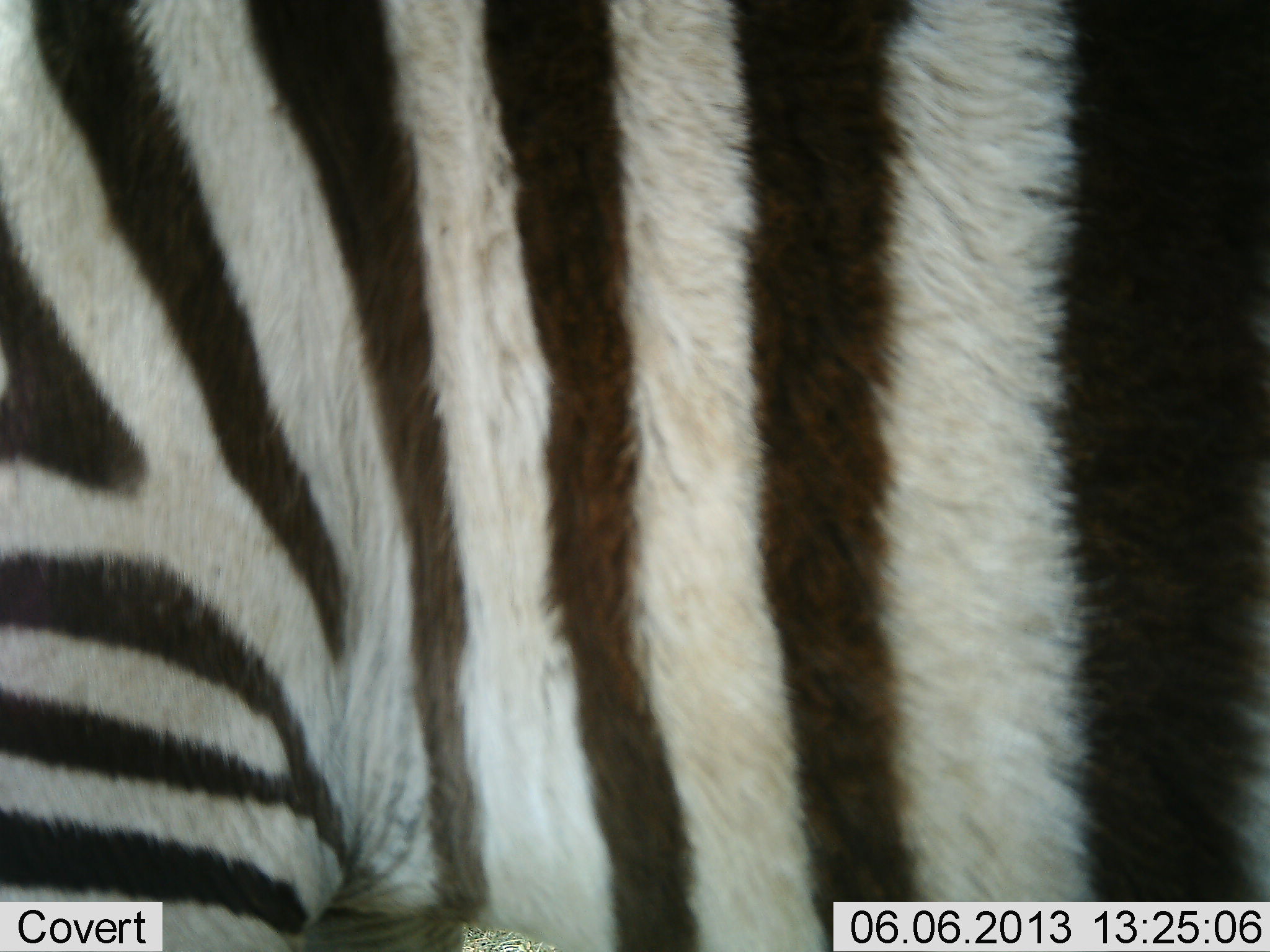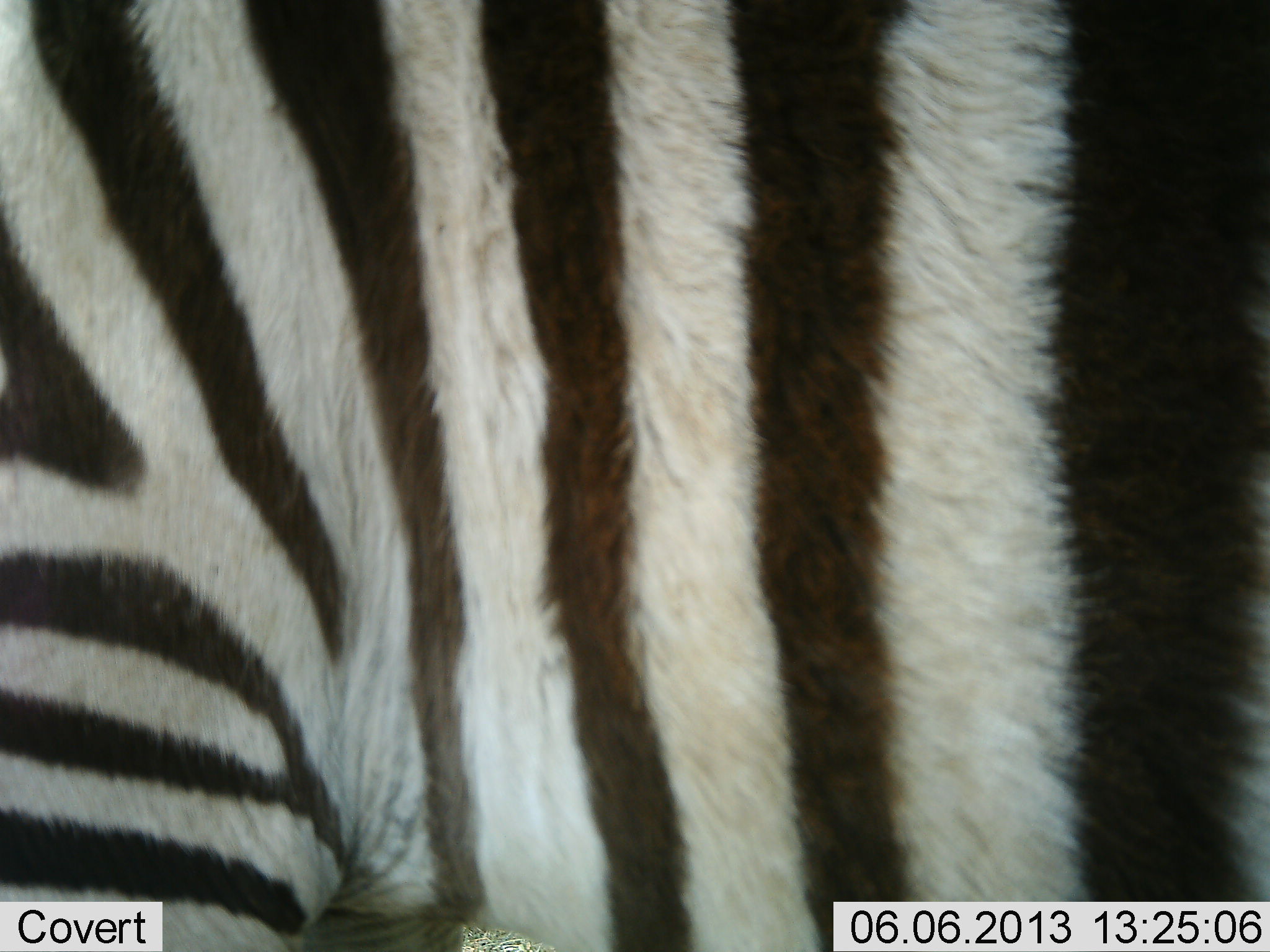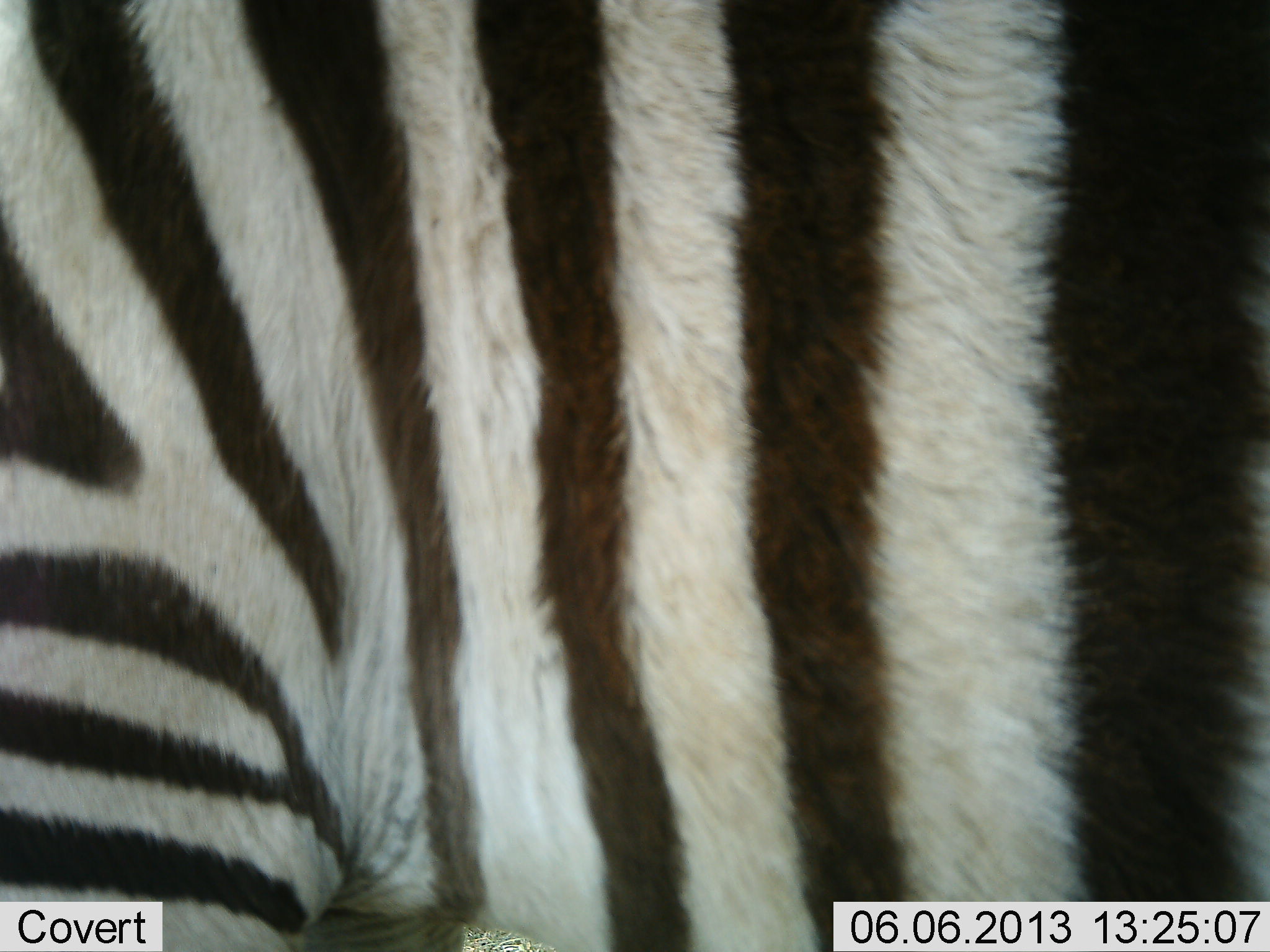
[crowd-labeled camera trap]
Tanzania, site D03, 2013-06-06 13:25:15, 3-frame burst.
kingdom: Animalia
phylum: Chordata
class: Mammalia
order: Perissodactyla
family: Equidae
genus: Equus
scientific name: Equus quagga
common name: plains zebra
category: zebra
Zebra (plains zebra) (Equus quagga), count 1. Behavior (volunteer vote fractions): standing 100%, resting 0%, moving 0%, interacting 0%. Young present (vote fraction): 0%. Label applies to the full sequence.